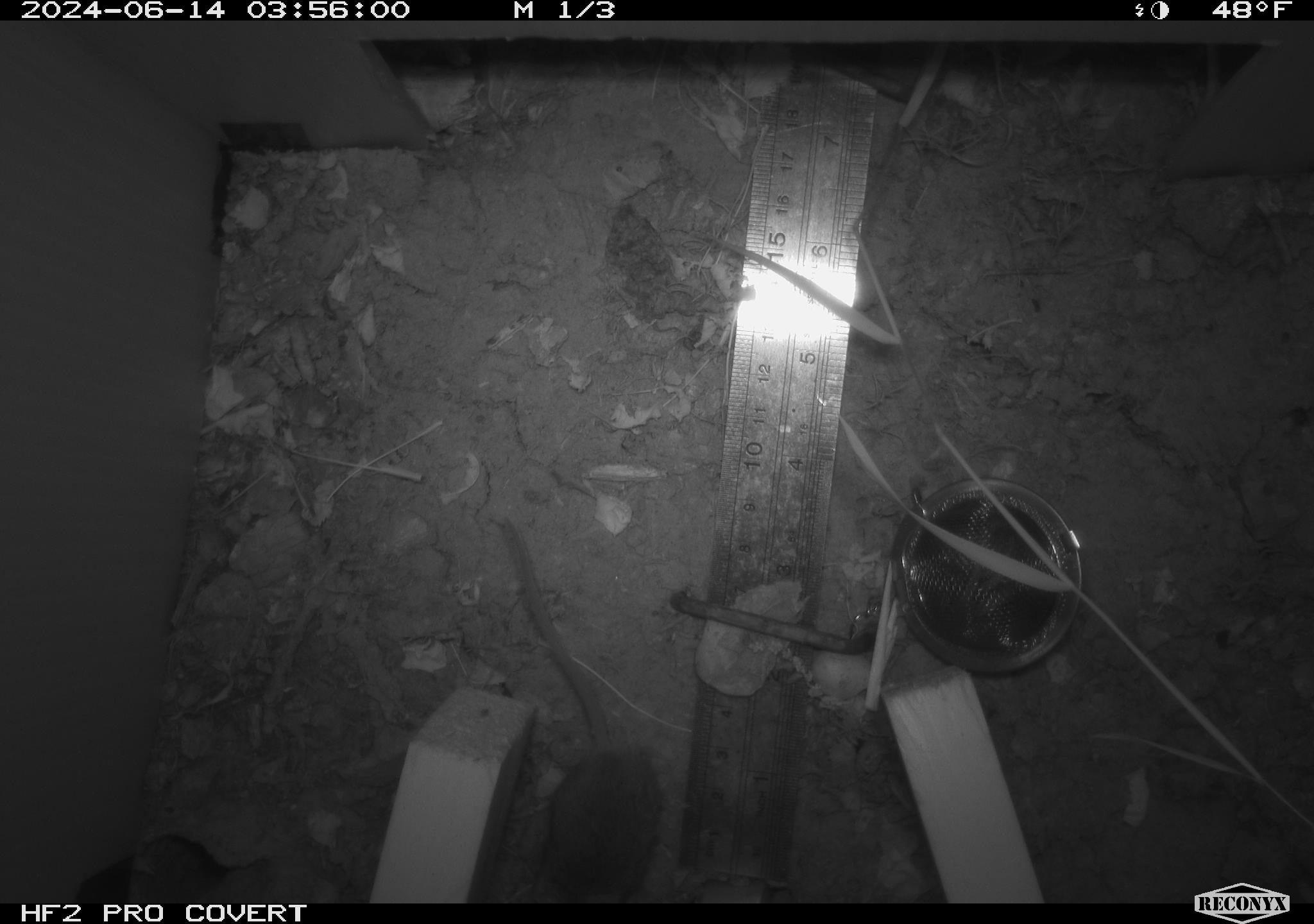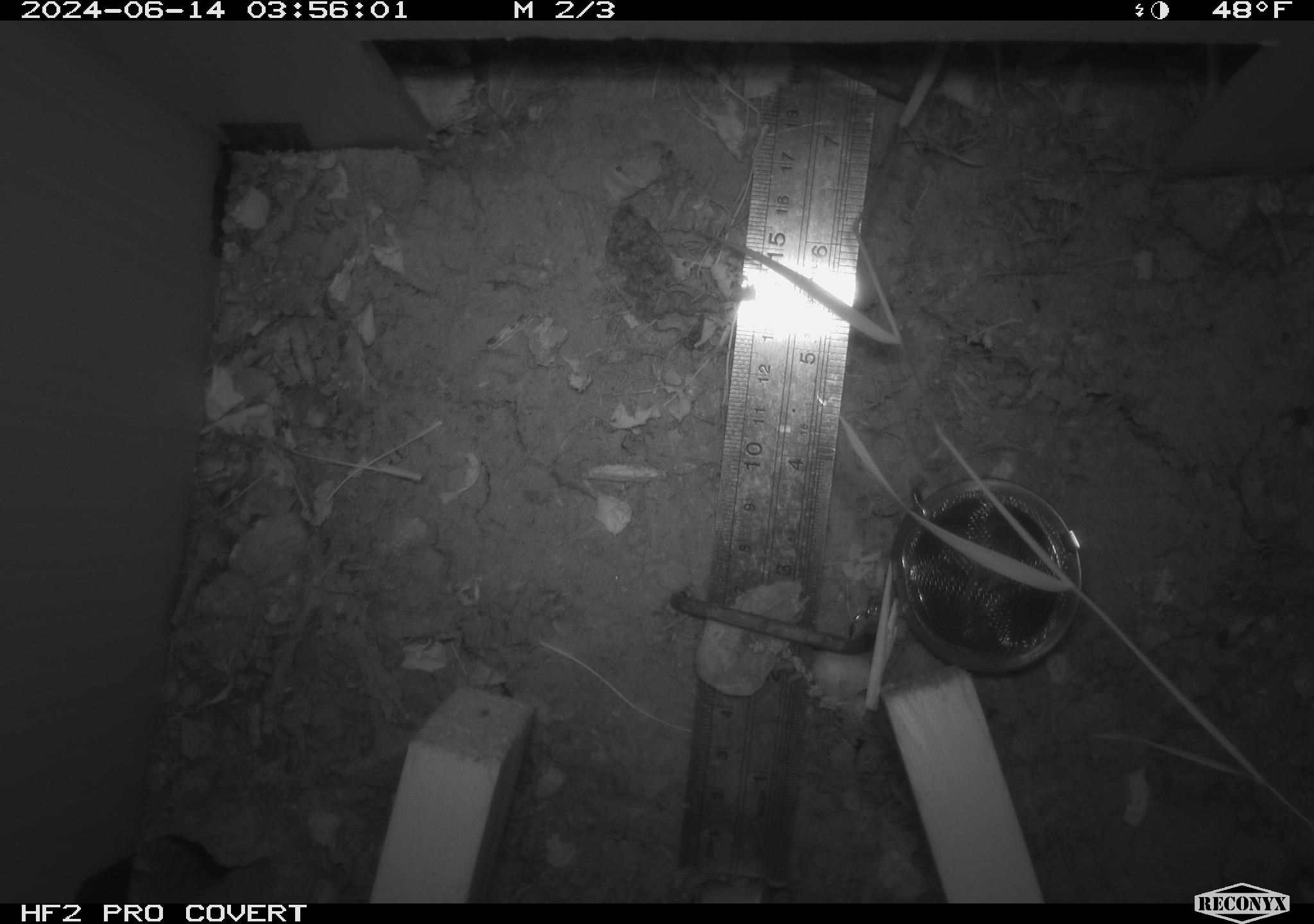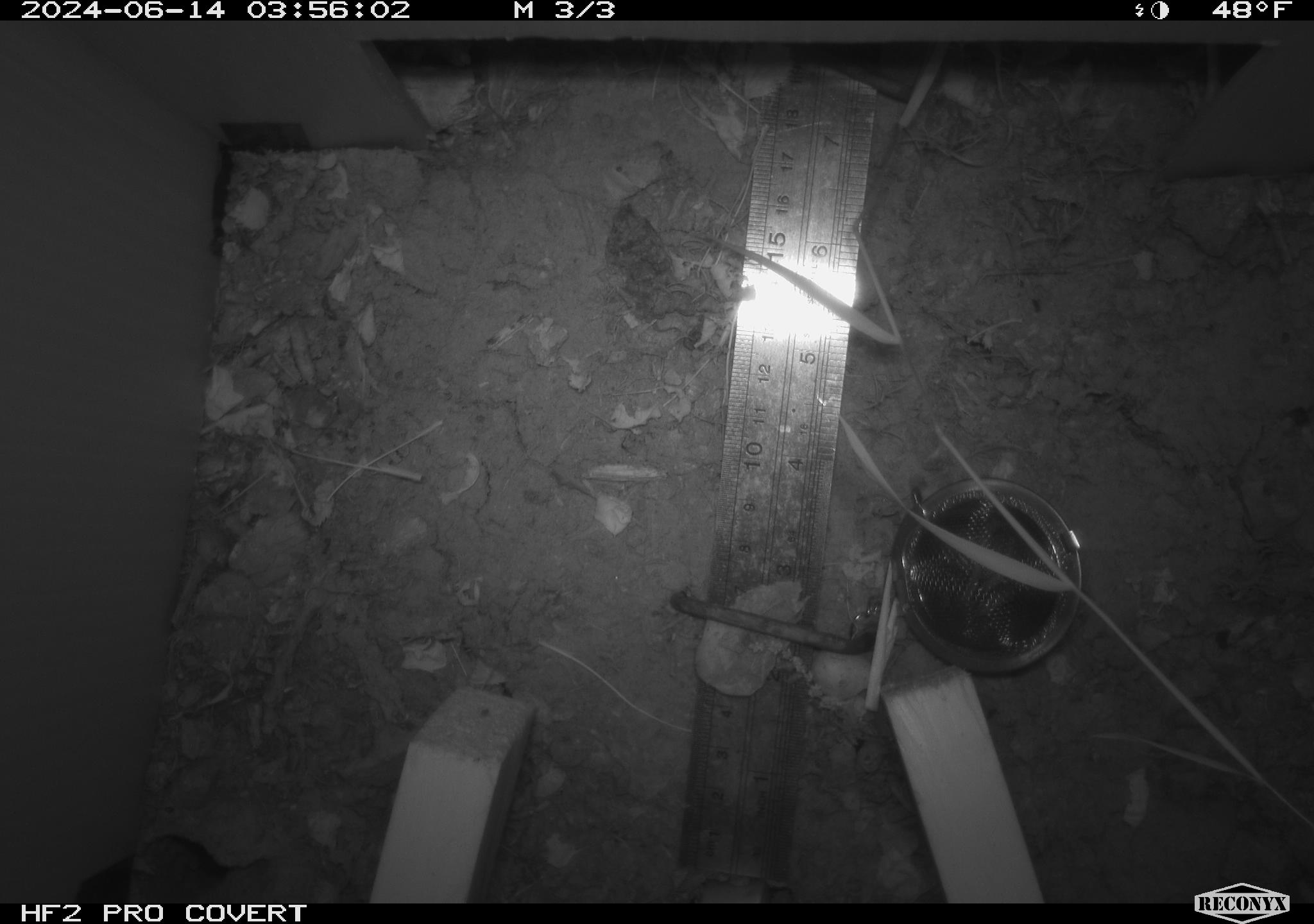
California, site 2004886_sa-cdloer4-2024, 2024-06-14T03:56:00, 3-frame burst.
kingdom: Animalia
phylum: Chordata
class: Mammalia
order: Rodentia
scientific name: Rodentia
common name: rodent